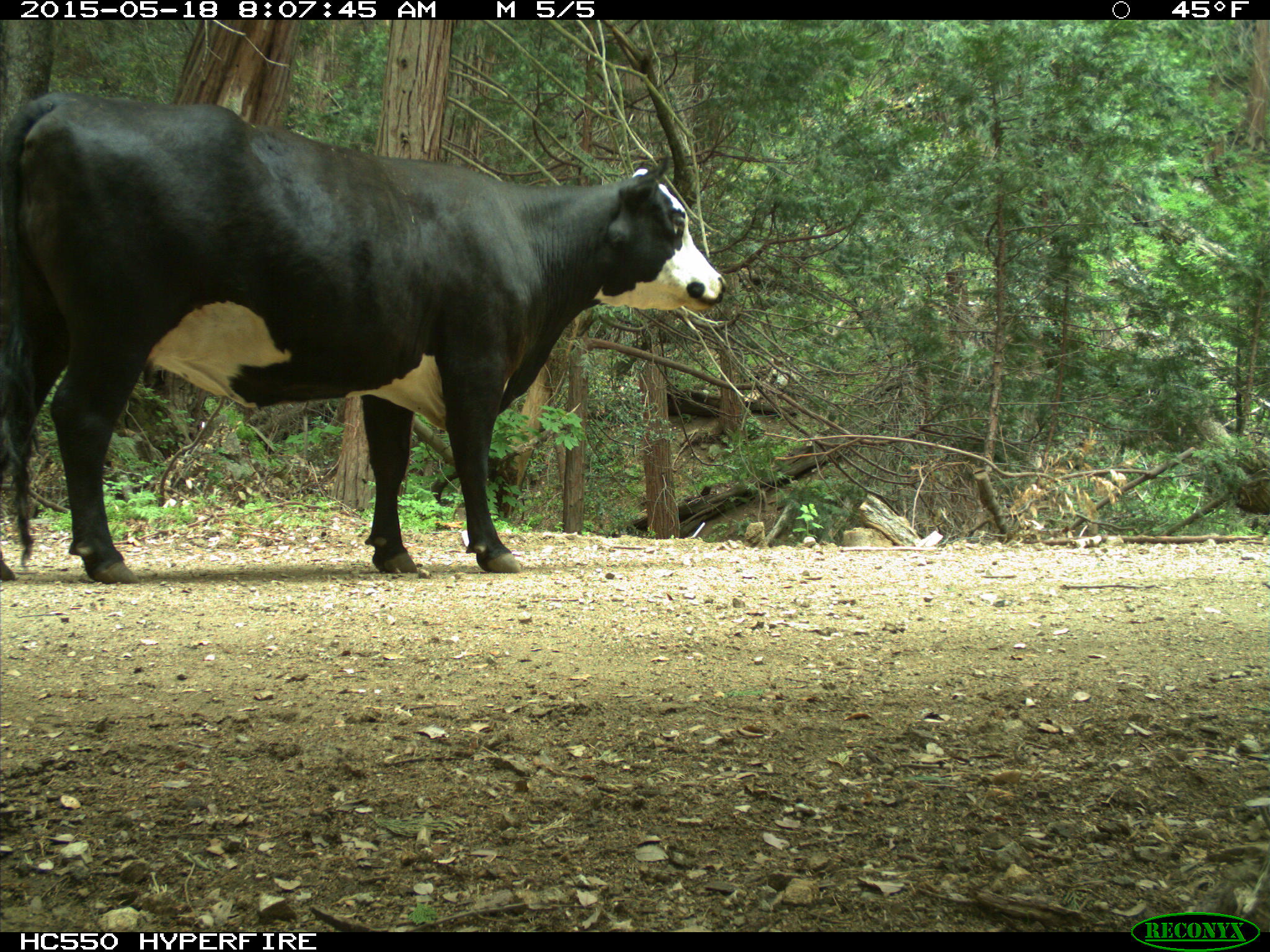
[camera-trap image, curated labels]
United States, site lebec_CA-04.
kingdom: Animalia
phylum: Chordata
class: Mammalia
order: Artiodactyla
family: Bovidae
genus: Bos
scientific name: Bos taurus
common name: domestic cow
Bos taurus (domestic cow).